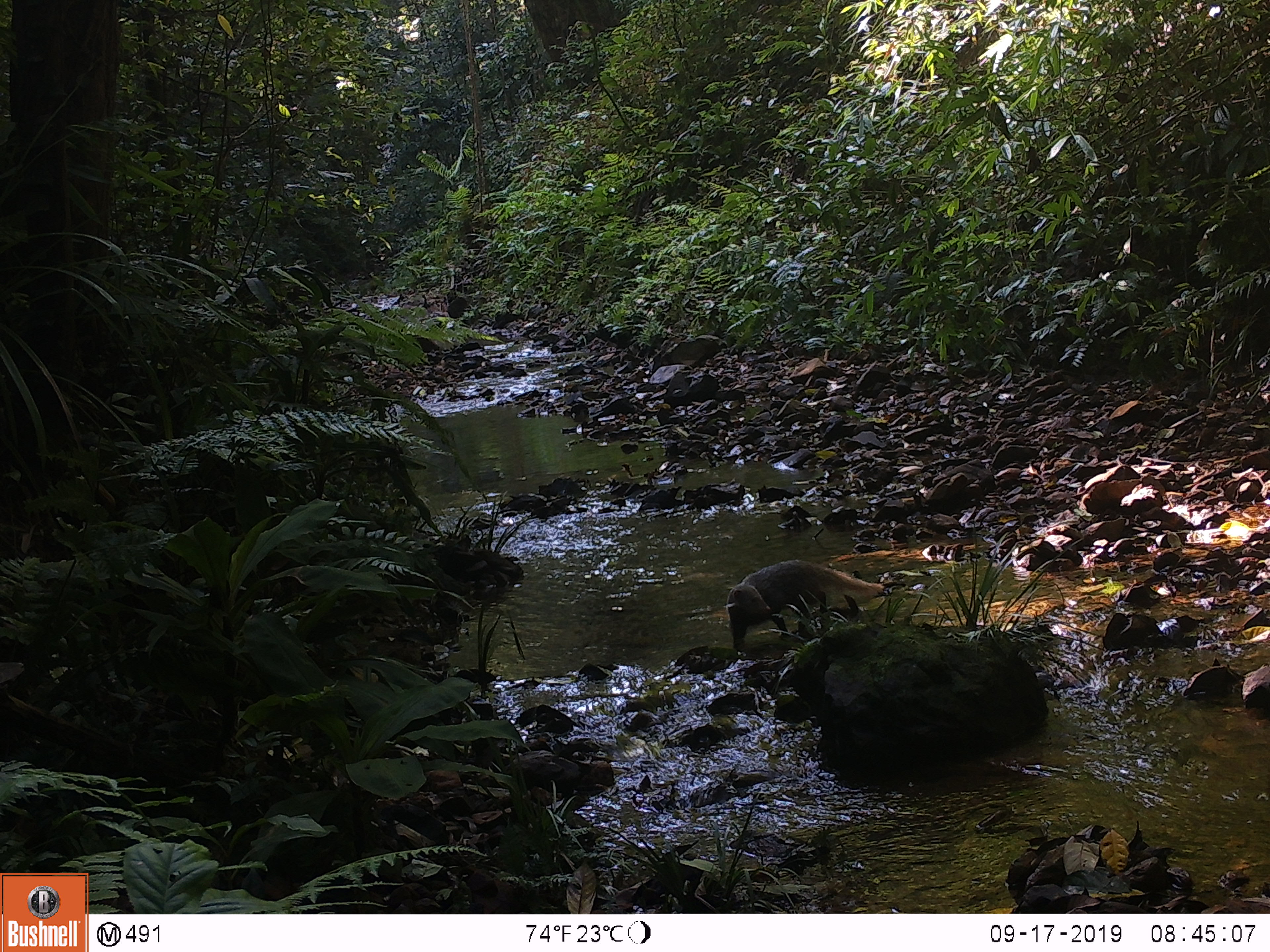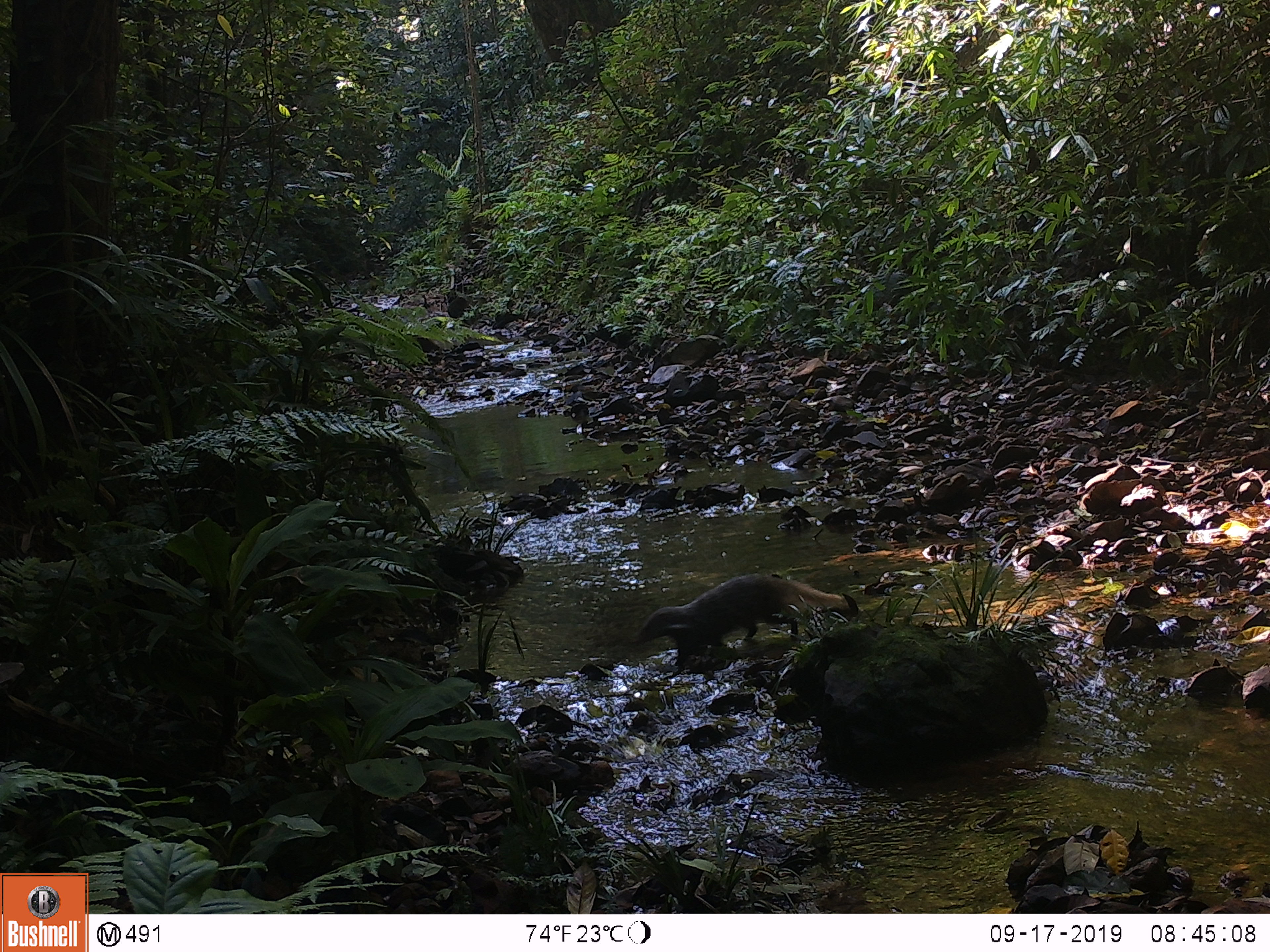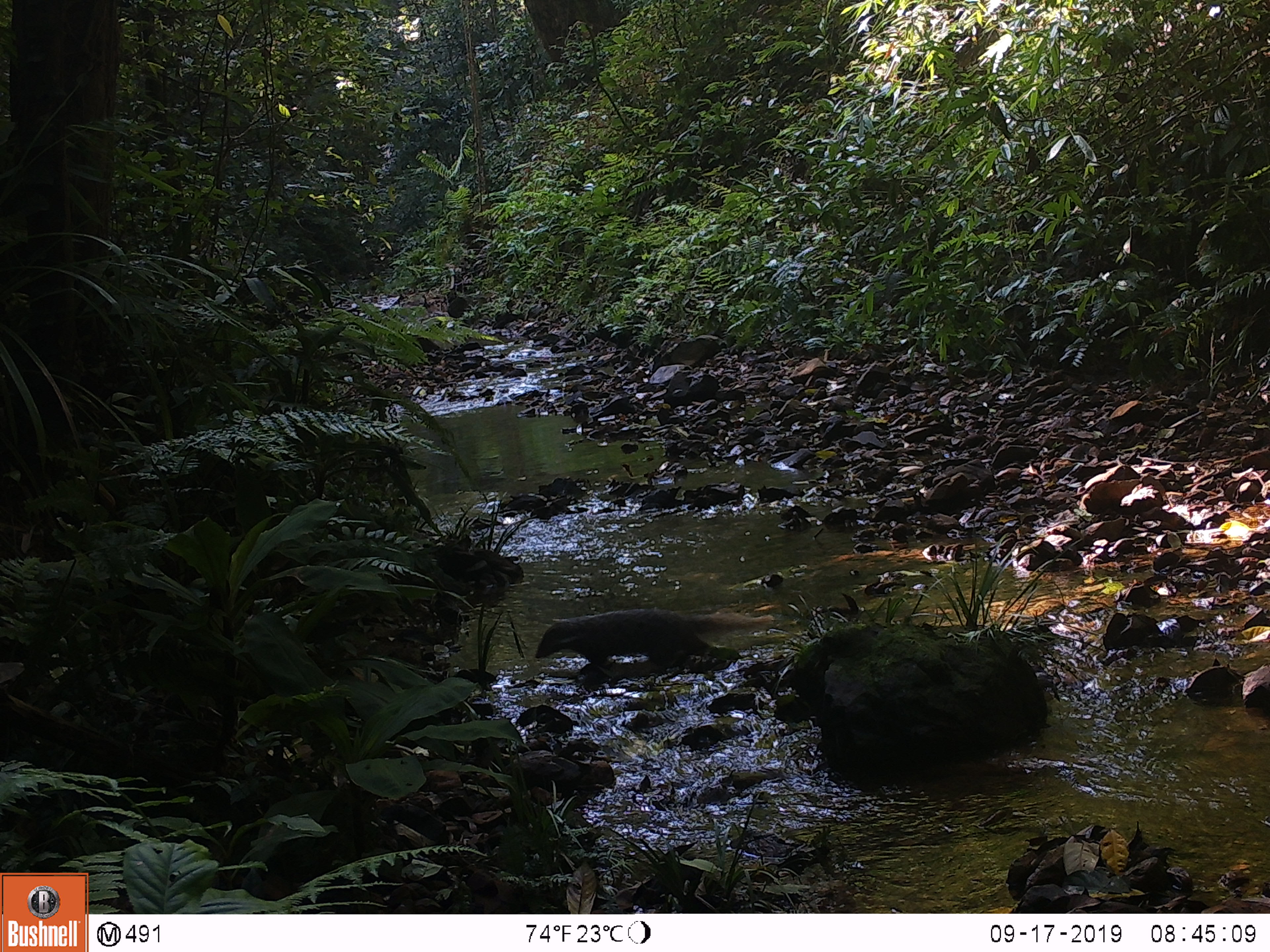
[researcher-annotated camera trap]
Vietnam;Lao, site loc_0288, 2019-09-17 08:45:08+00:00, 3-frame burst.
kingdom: Animalia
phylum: Chordata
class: Mammalia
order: Carnivora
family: Herpestidae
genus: Urva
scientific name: Urva urva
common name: crab-eating mongoose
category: crab eating mongoose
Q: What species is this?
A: Crab eating mongoose (crab-eating mongoose) (Urva urva).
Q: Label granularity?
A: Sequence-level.